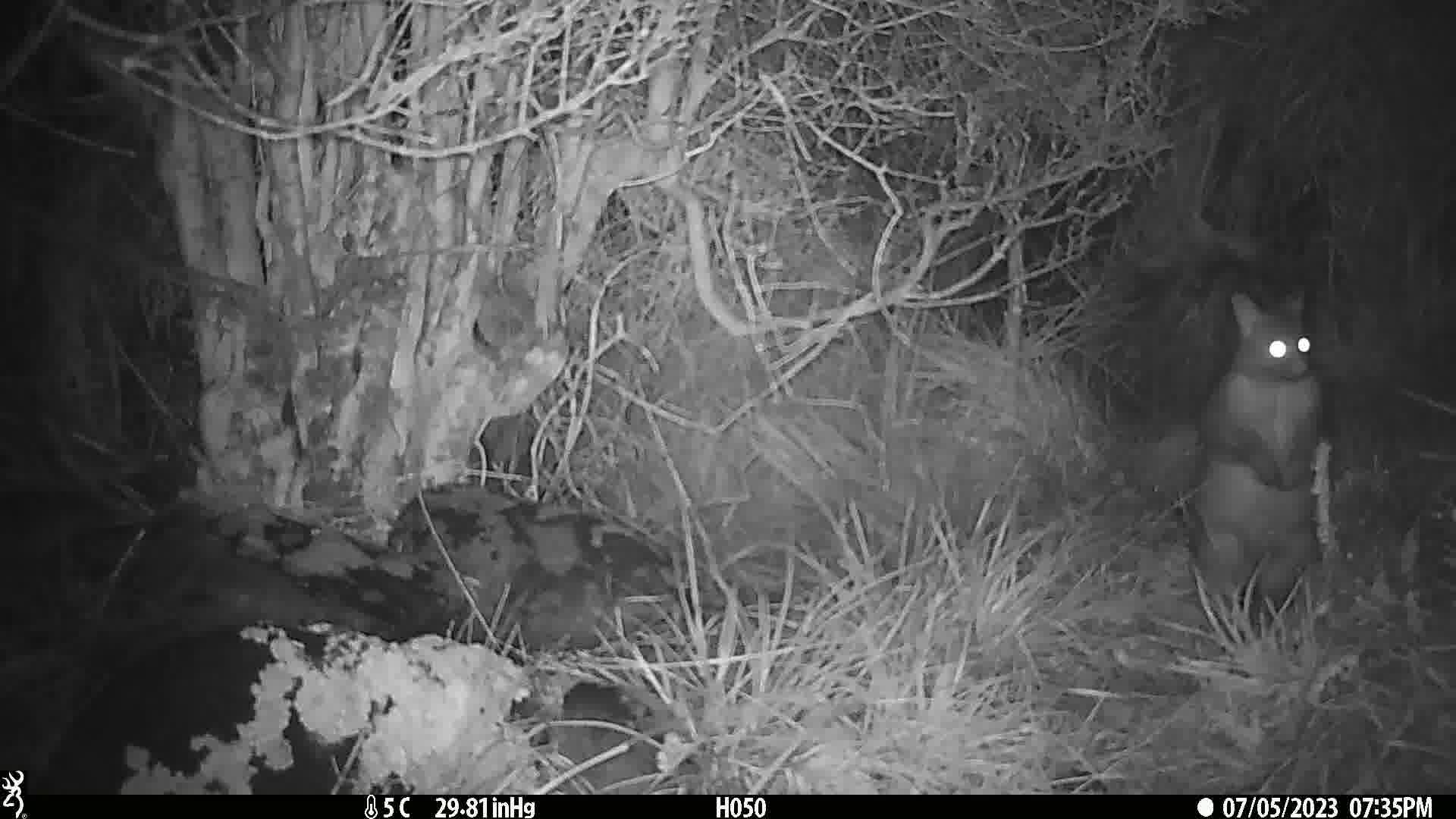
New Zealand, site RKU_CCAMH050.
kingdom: Animalia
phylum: Chordata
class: Mammalia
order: Diprotodontia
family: Phalangeridae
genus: Trichosurus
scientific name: Trichosurus vulpecula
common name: common brushtail possum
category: possum